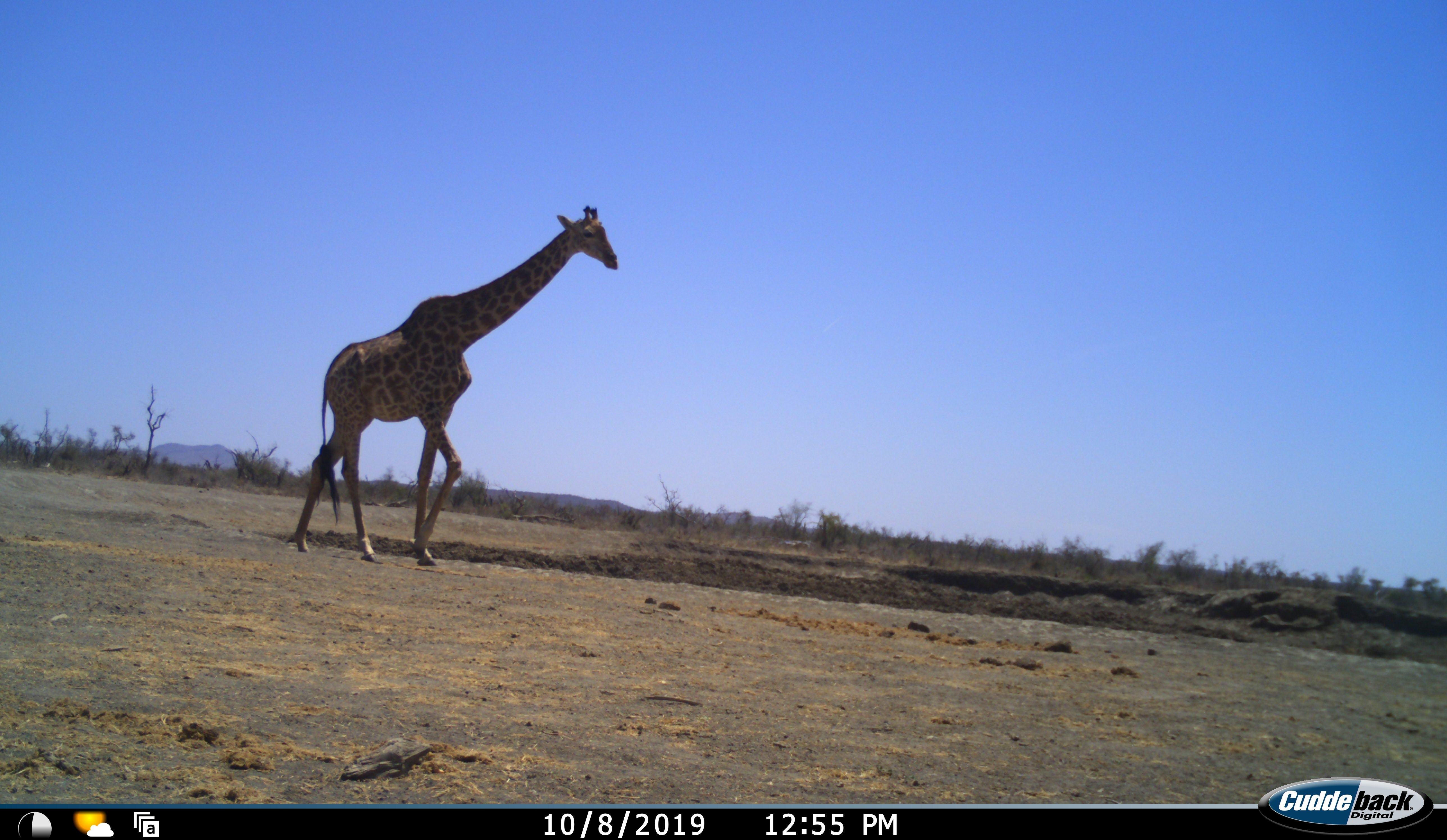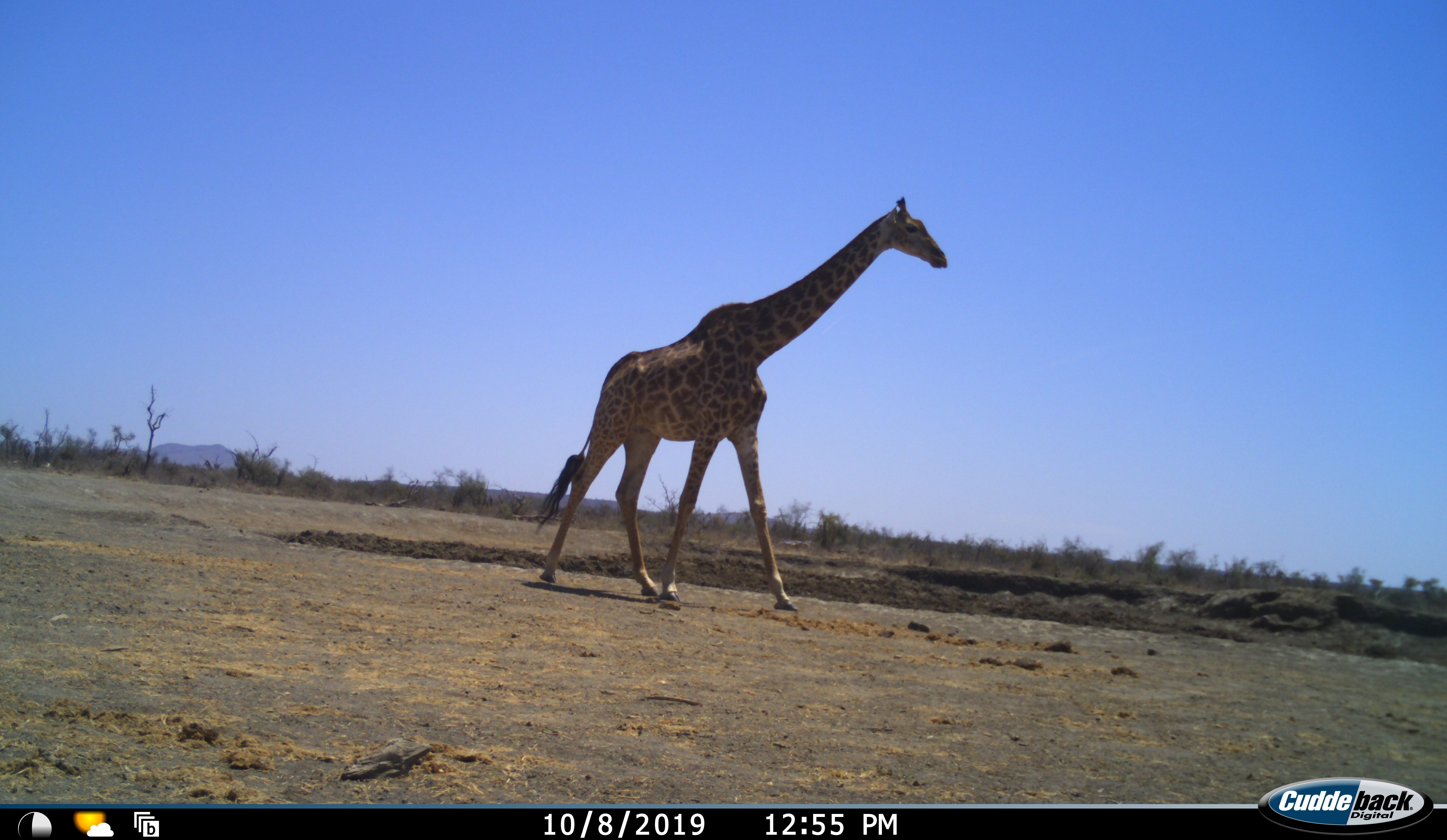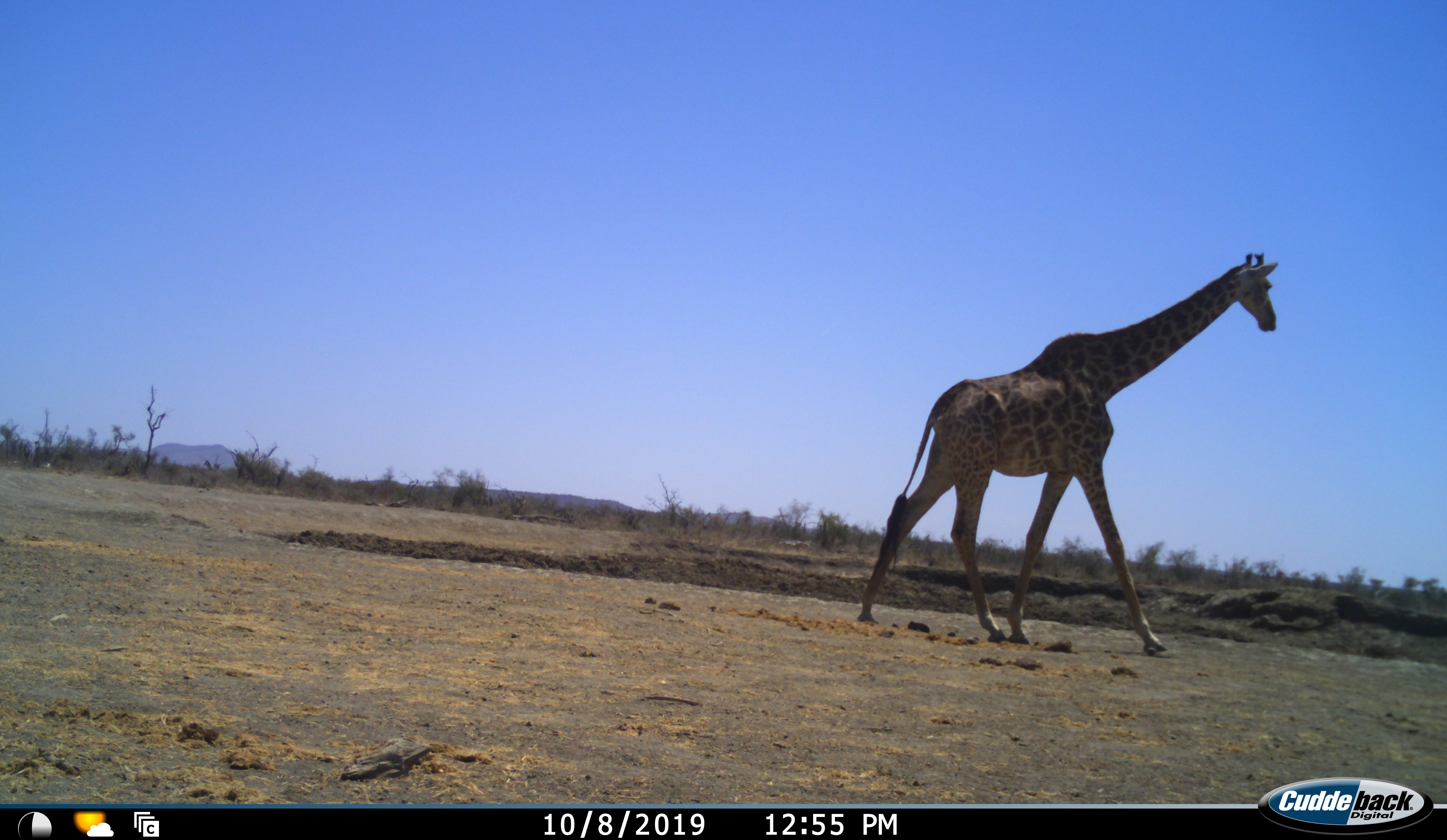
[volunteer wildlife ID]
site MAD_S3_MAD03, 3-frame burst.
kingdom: Animalia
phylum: Chordata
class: Mammalia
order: Artiodactyla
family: Giraffidae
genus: Giraffa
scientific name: Giraffa camelopardalis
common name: giraffe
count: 1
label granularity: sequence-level